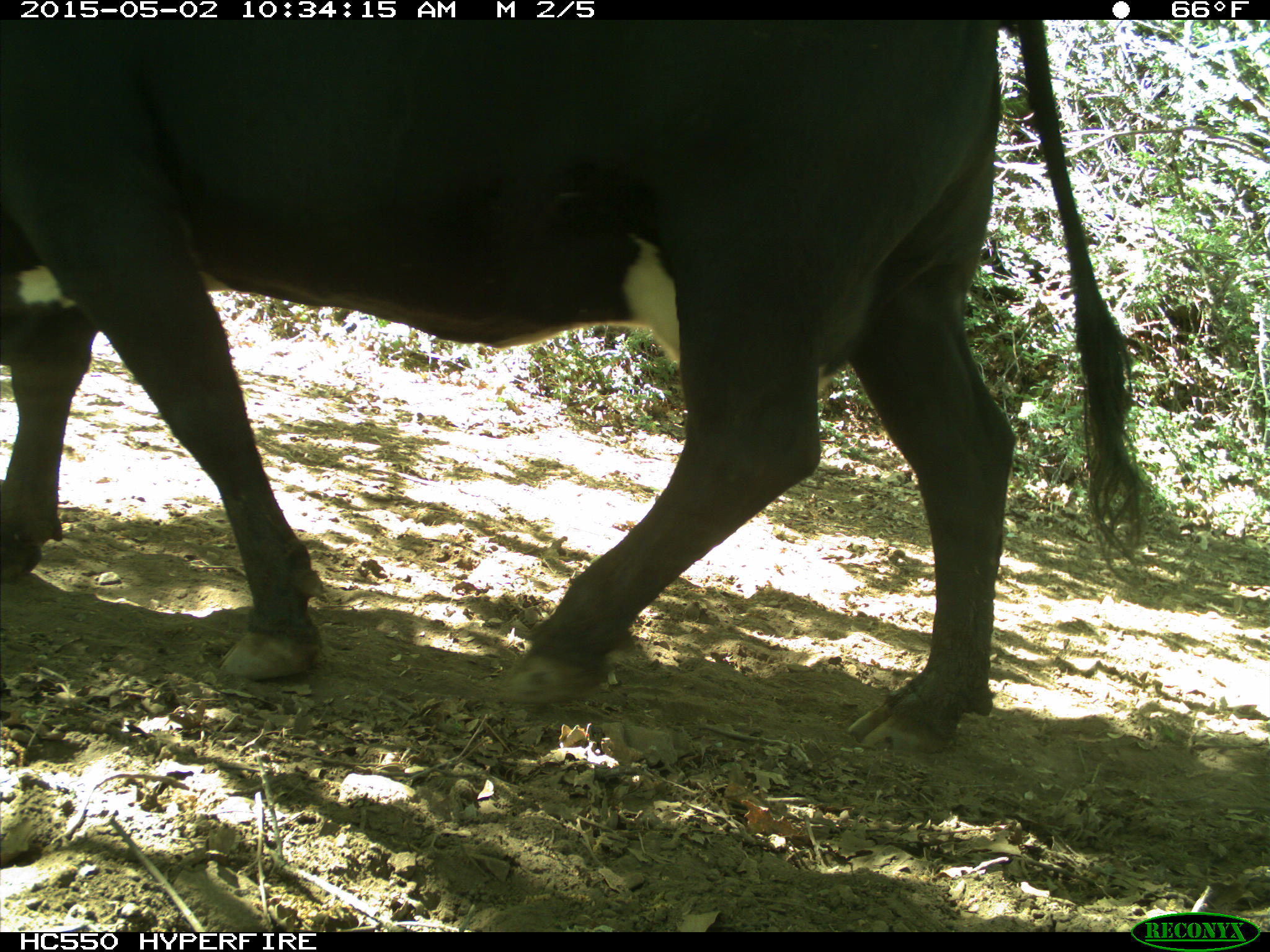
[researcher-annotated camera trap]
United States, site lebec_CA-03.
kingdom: Animalia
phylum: Chordata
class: Mammalia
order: Artiodactyla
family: Bovidae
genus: Bos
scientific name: Bos taurus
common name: domestic cow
Bos taurus (domestic cow).